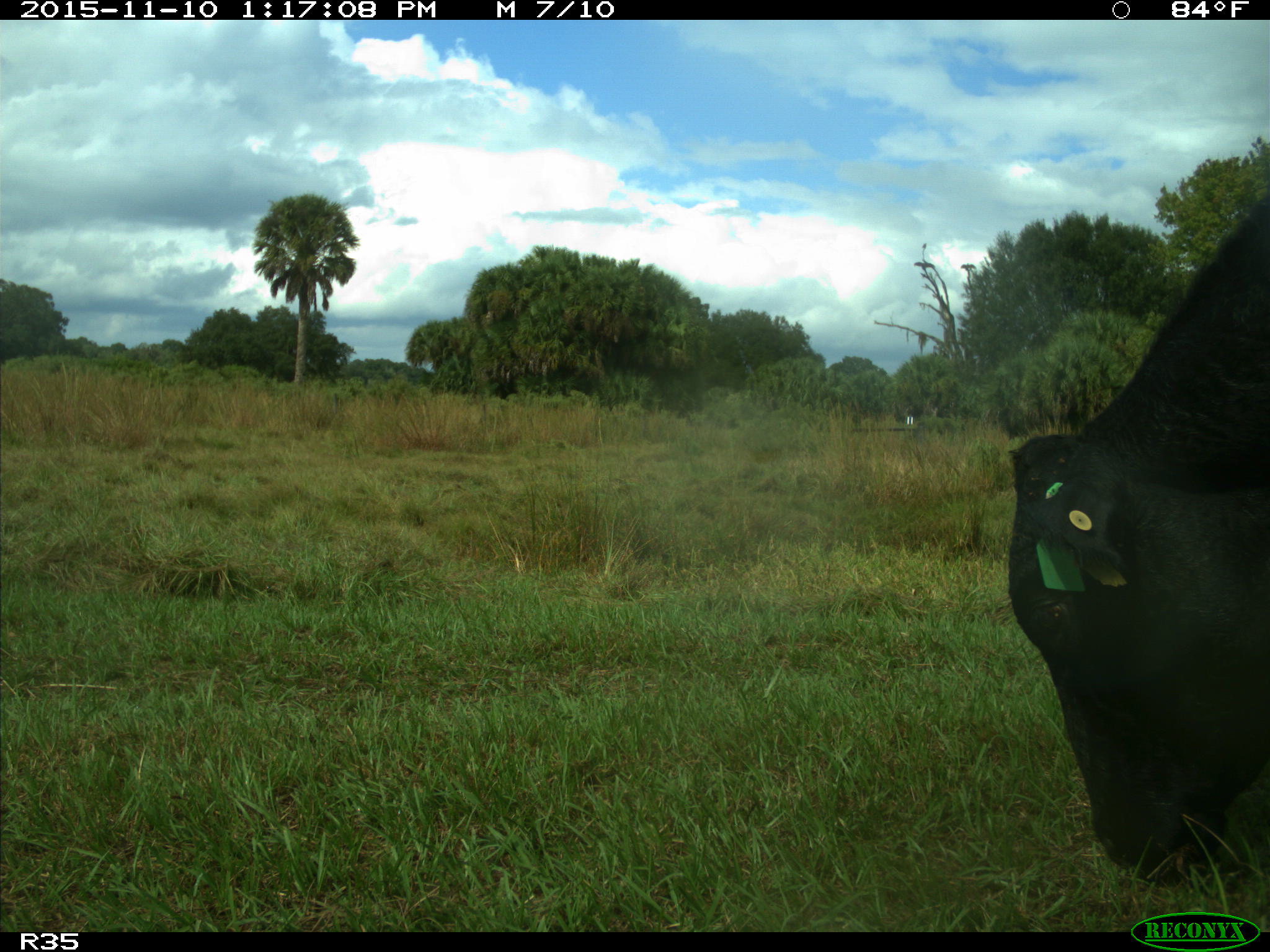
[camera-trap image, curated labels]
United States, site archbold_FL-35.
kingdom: Animalia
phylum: Chordata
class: Mammalia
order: Artiodactyla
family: Bovidae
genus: Bos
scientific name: Bos taurus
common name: domestic cow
Bos taurus (domestic cow).